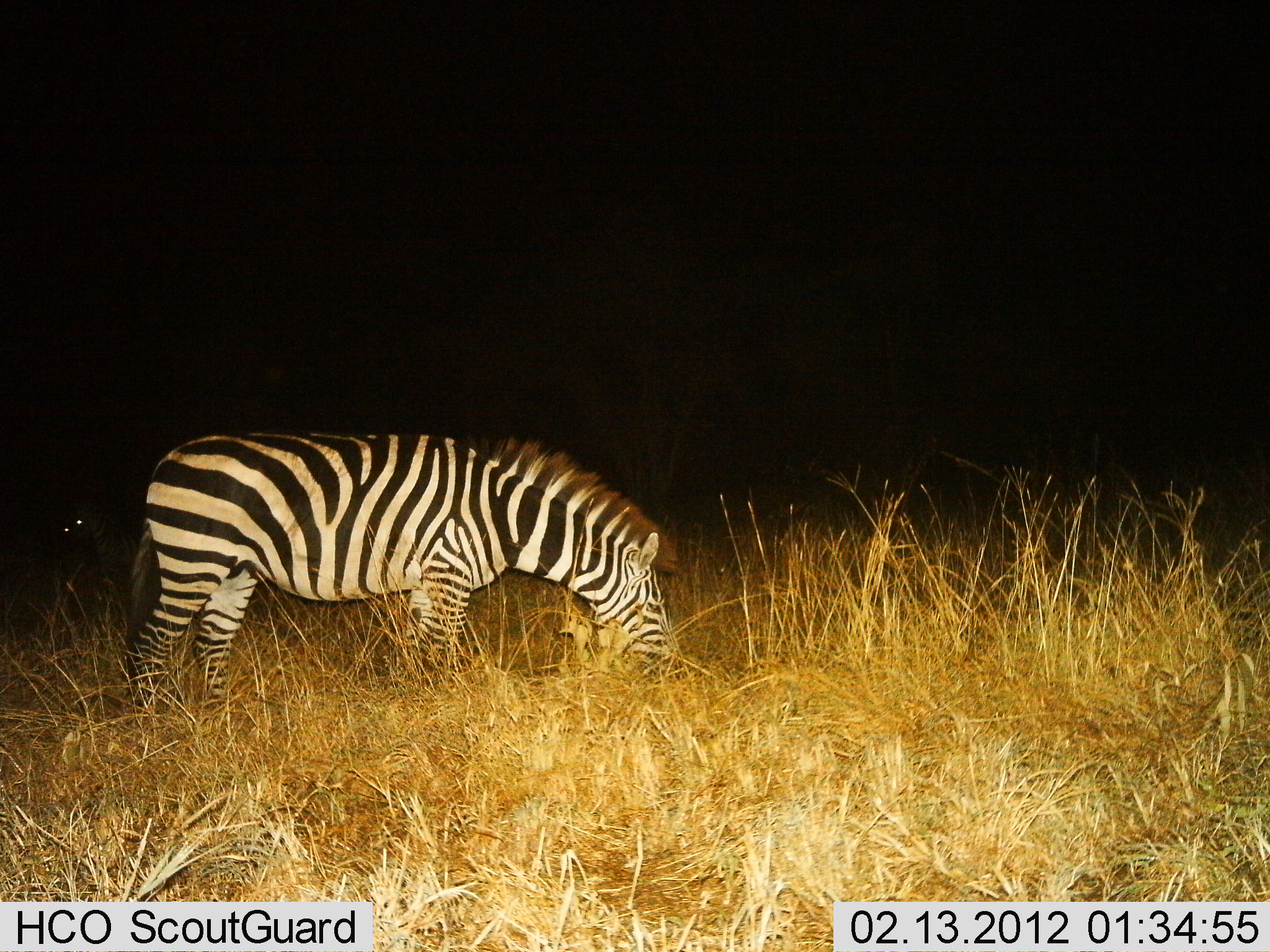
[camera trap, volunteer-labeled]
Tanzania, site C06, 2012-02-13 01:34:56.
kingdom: Animalia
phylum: Chordata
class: Mammalia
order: Perissodactyla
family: Equidae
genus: Equus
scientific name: Equus quagga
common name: plains zebra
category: zebra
Zebra (plains zebra) (Equus quagga), count 1. Behavior (volunteer vote fractions): standing 41%, resting 0%, moving 0%, interacting 0%. Young present (vote fraction): 0%. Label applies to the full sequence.